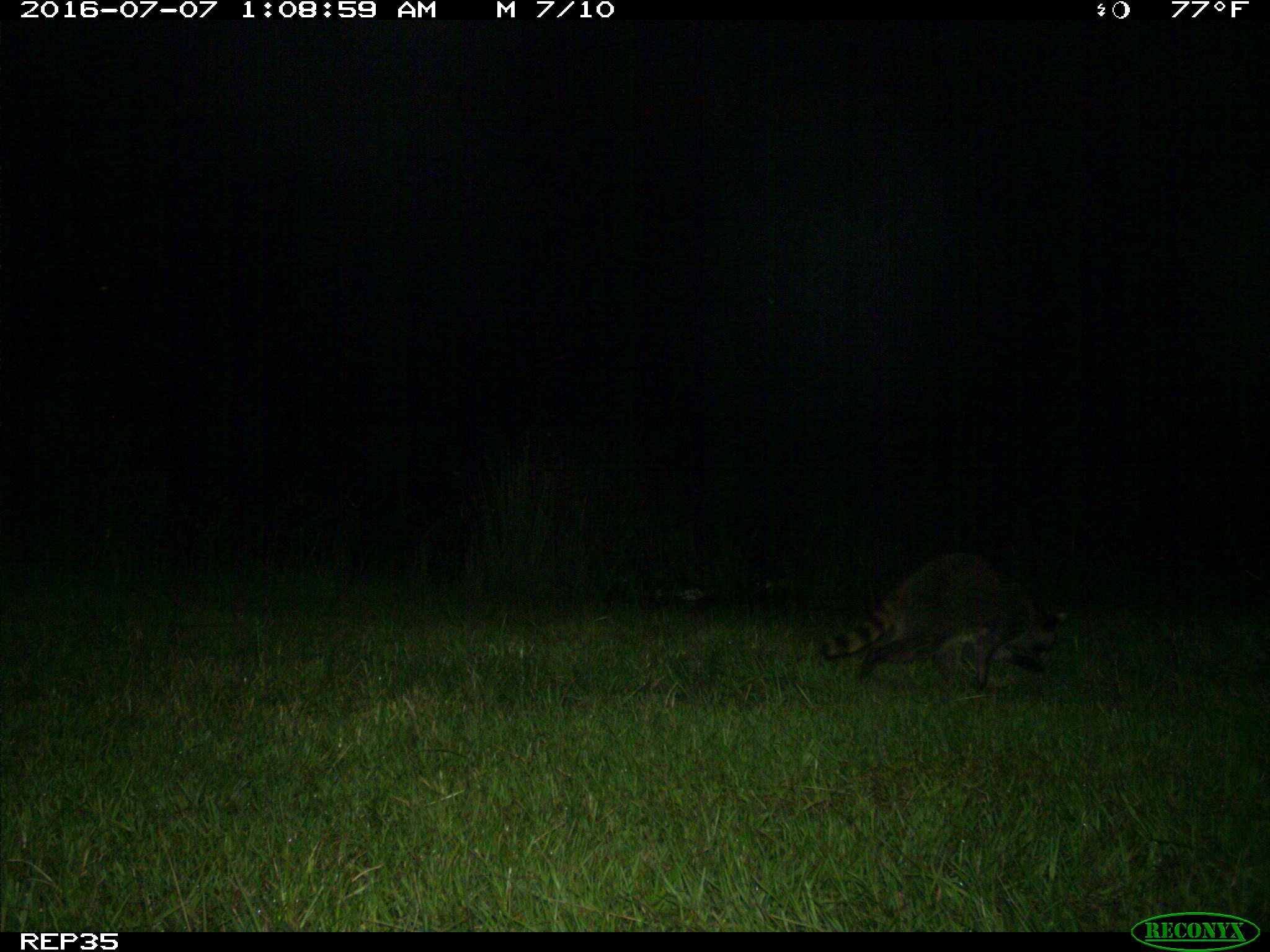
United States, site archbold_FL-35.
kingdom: Animalia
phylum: Chordata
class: Mammalia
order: Carnivora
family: Procyonidae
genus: Procyon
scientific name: Procyon lotor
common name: common raccoon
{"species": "Procyon lotor (common raccoon)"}